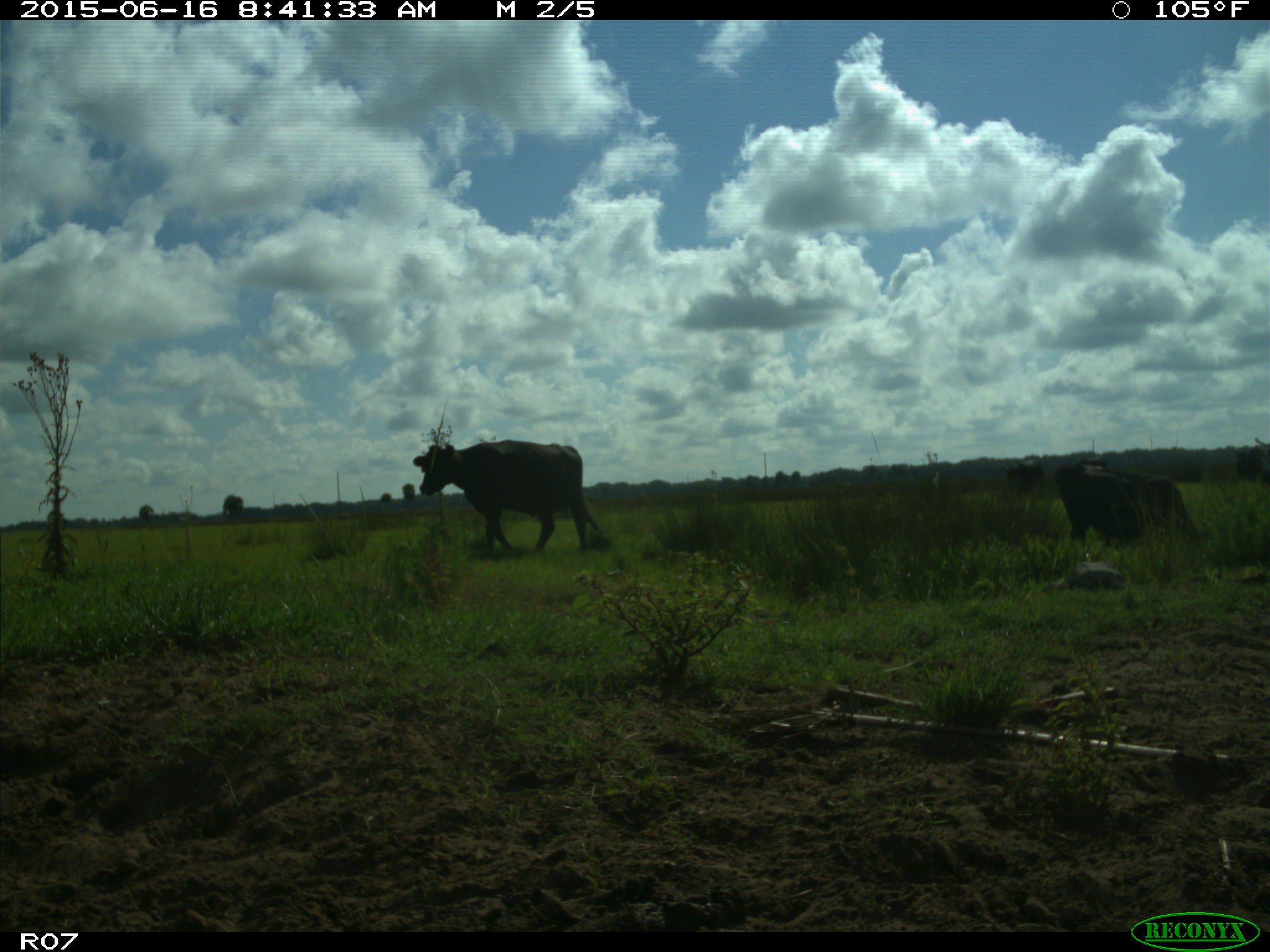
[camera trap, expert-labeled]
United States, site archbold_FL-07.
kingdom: Animalia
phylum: Chordata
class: Mammalia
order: Artiodactyla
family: Bovidae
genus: Bos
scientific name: Bos taurus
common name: domestic cow